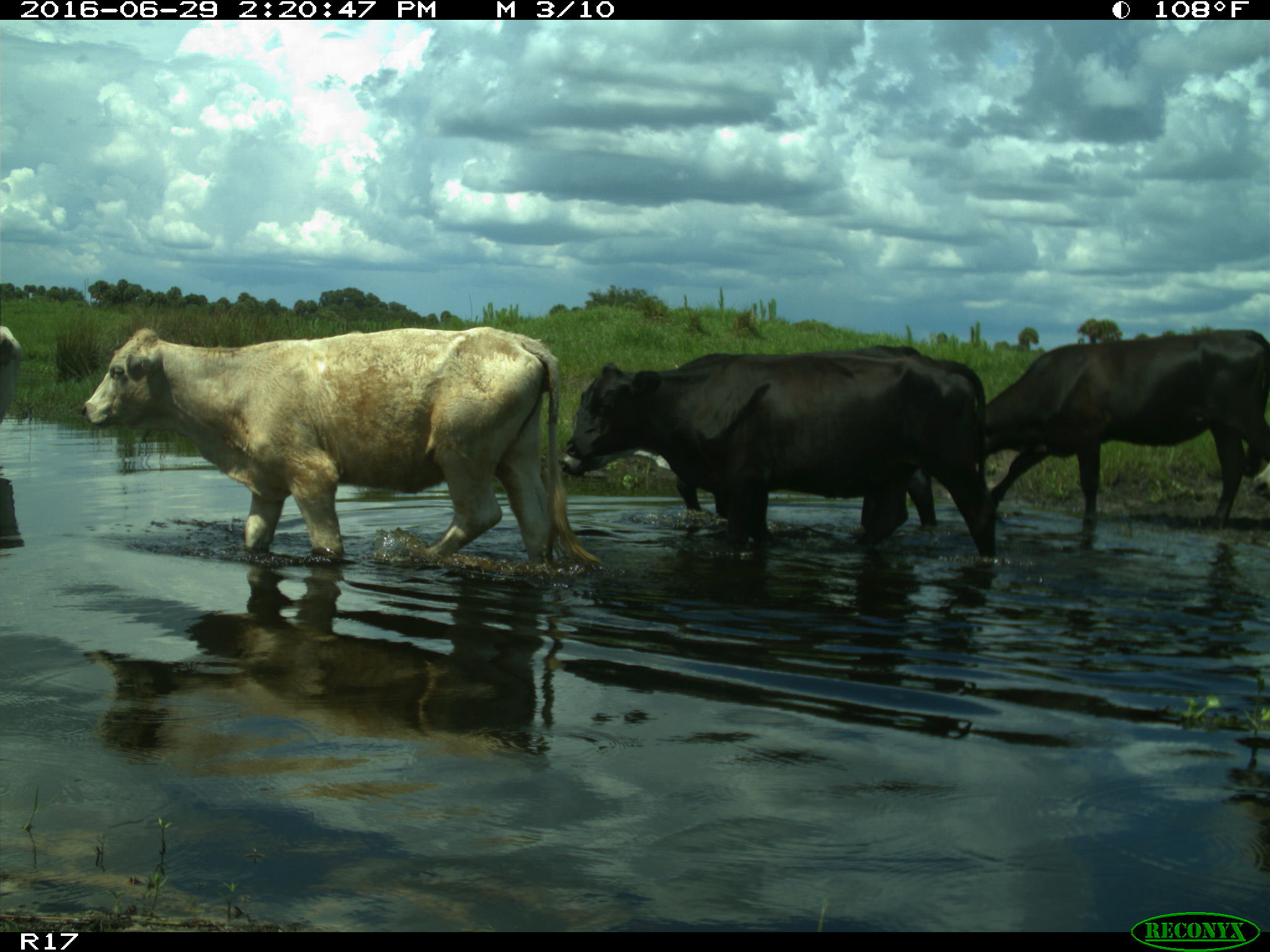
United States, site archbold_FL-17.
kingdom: Animalia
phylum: Chordata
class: Mammalia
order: Artiodactyla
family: Bovidae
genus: Bos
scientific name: Bos taurus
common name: domestic cow